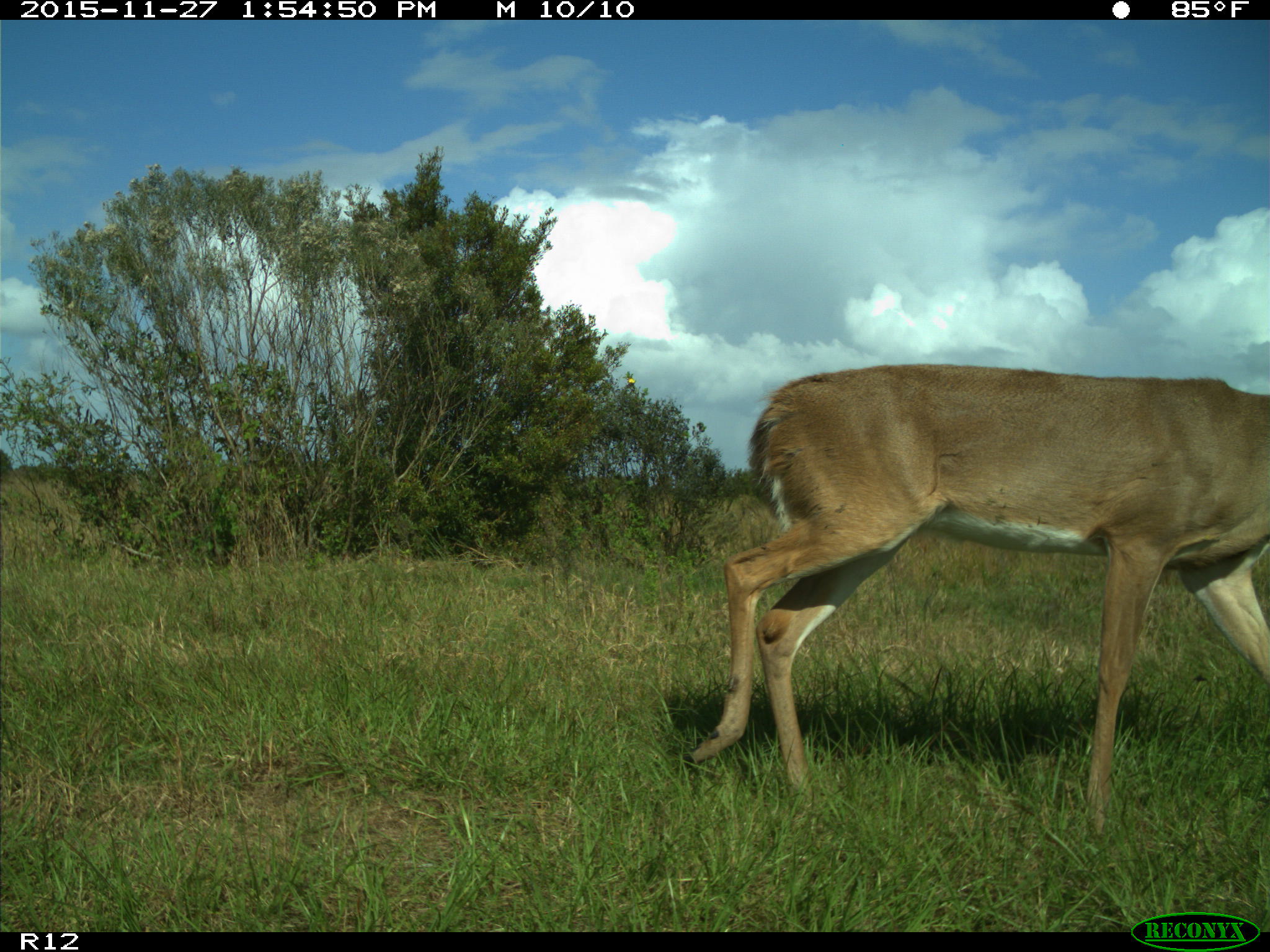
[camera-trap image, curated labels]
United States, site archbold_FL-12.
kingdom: Animalia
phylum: Chordata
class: Mammalia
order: Artiodactyla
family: Cervidae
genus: Odocoileus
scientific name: Odocoileus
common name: deer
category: unidentified deer